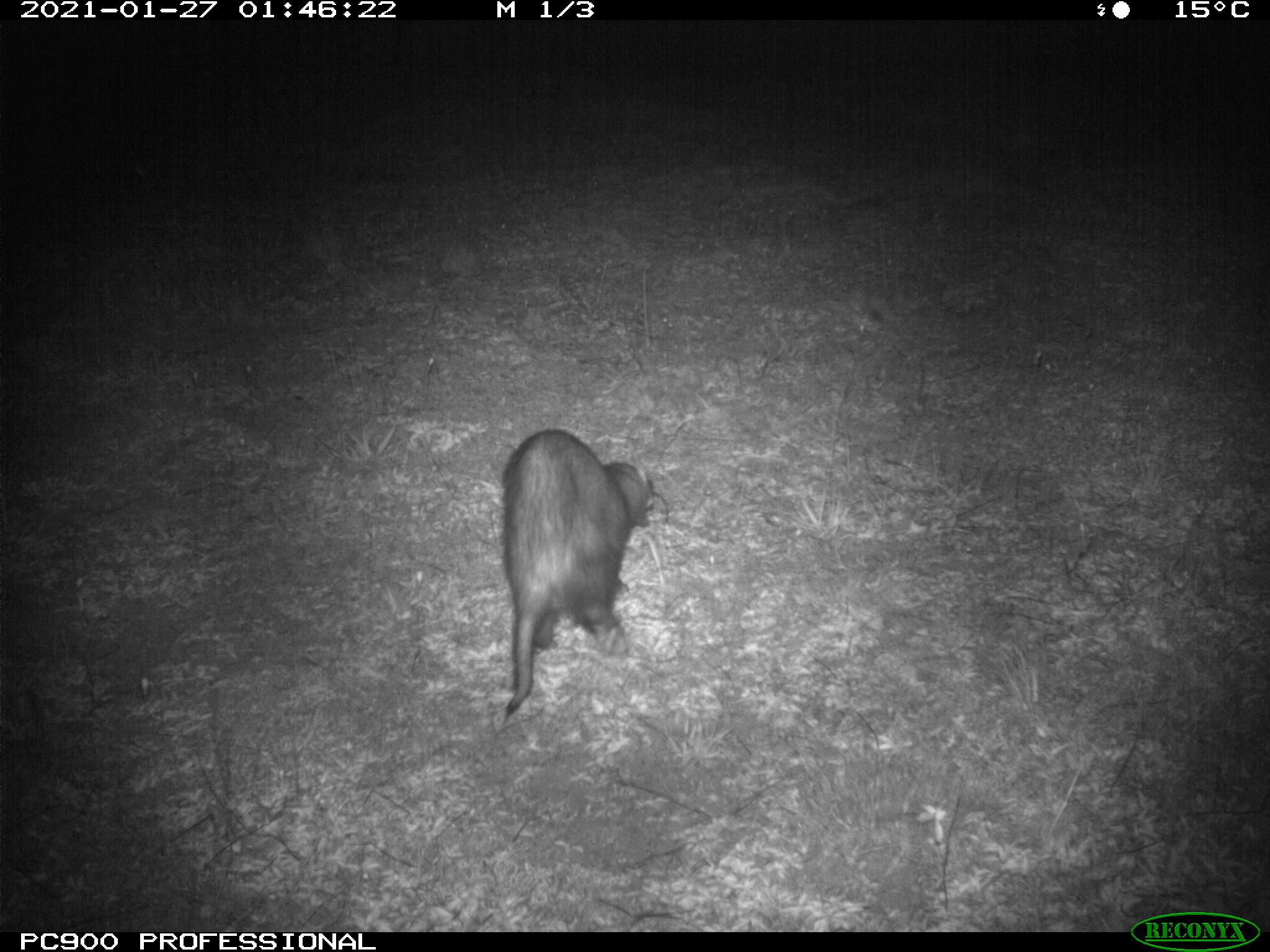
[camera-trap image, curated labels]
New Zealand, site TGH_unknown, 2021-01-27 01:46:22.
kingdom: Animalia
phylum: Chordata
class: Mammalia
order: Carnivora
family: Mustelidae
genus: Mustela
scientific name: Mustela furo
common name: ferret